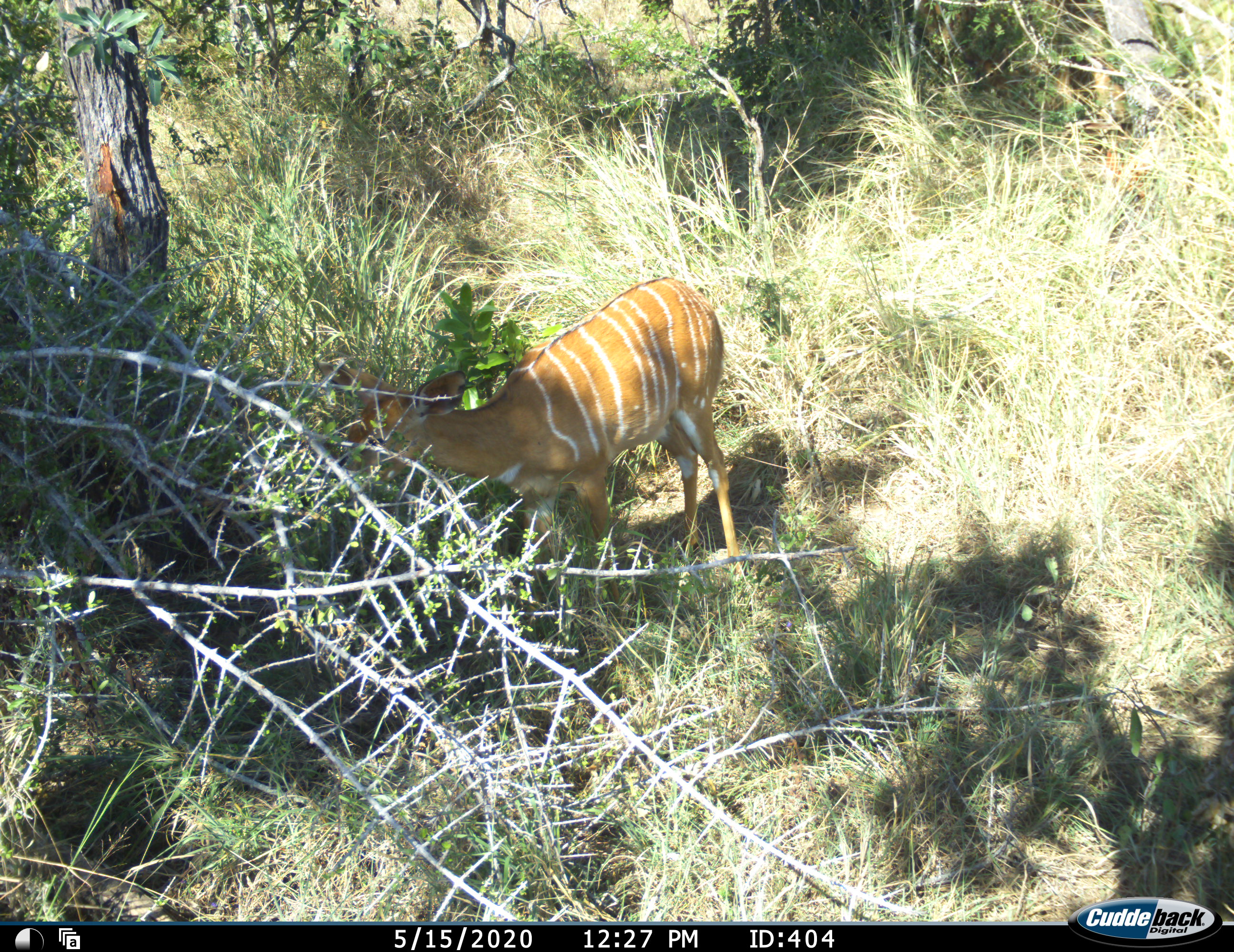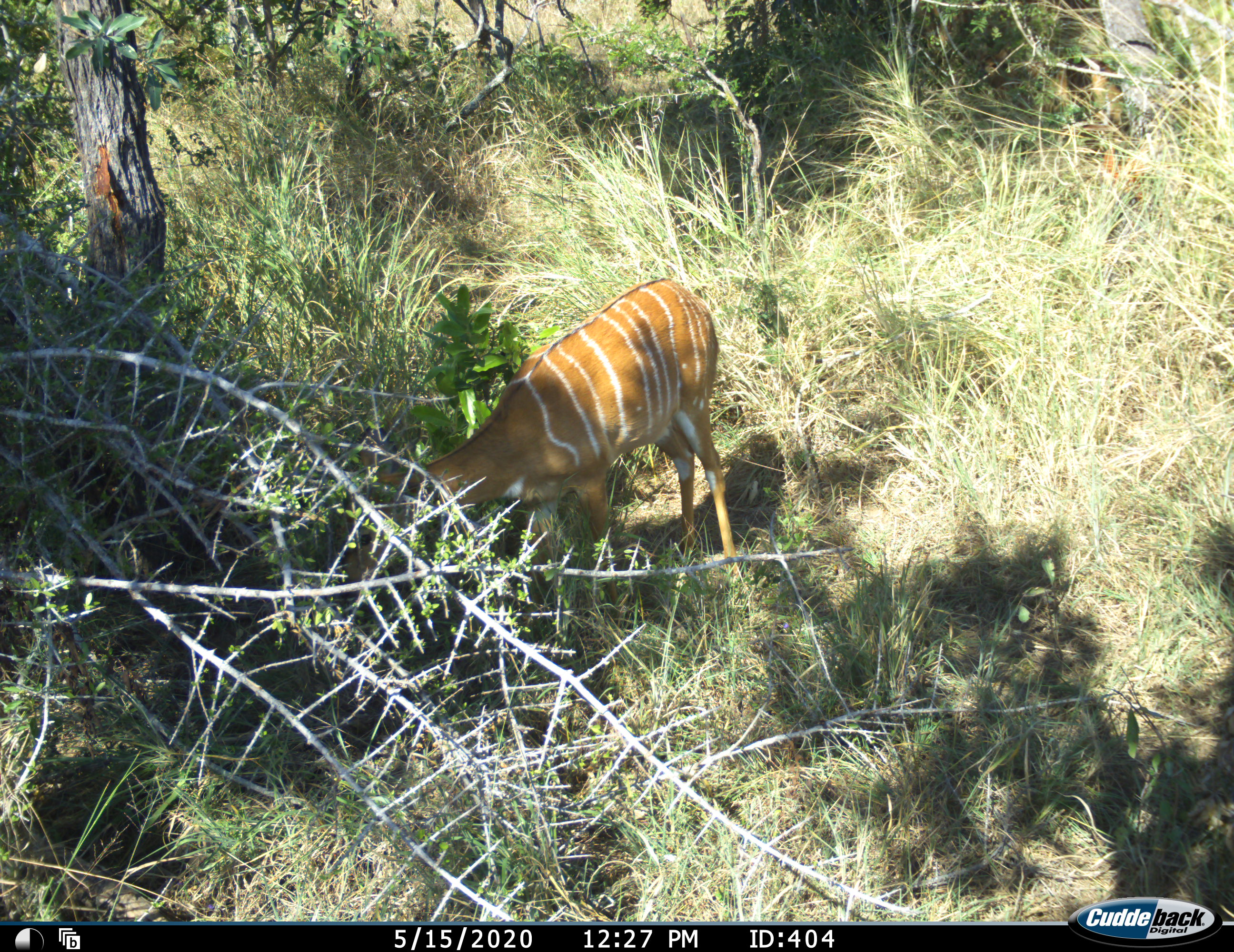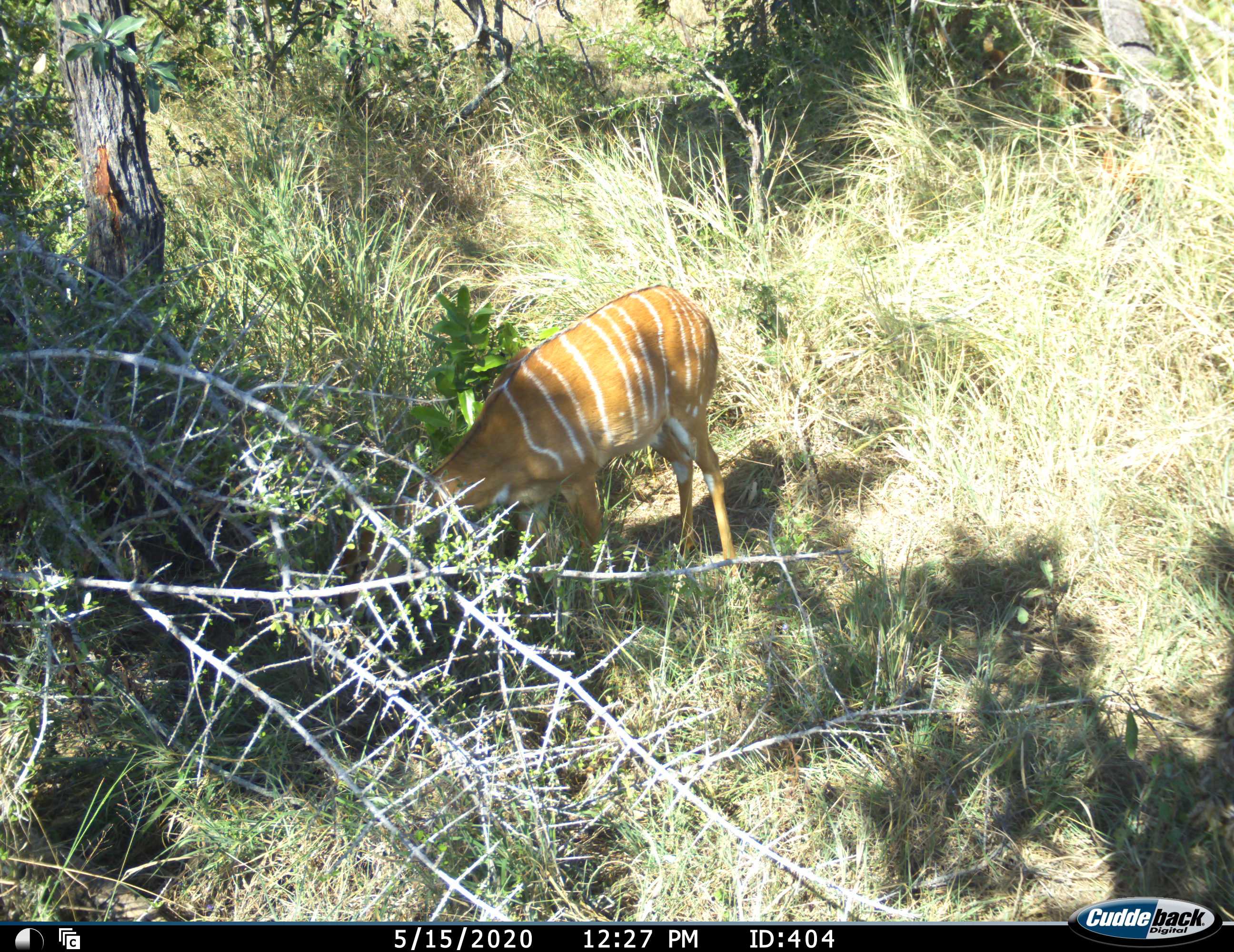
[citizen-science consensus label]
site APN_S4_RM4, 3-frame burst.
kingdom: Animalia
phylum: Chordata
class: Mammalia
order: Artiodactyla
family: Bovidae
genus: Tragelaphus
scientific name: Tragelaphus angasii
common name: nyala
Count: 1.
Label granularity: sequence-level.